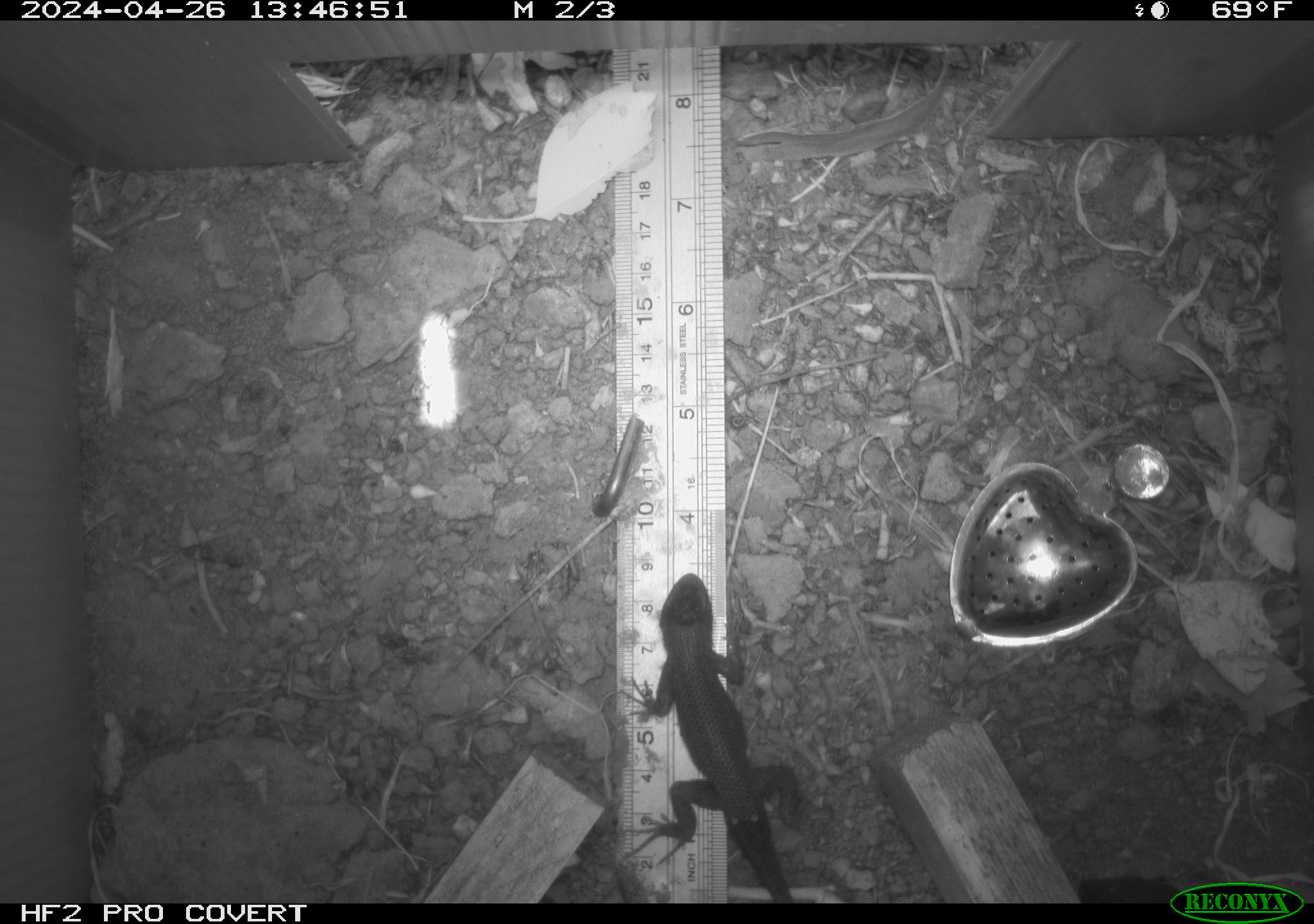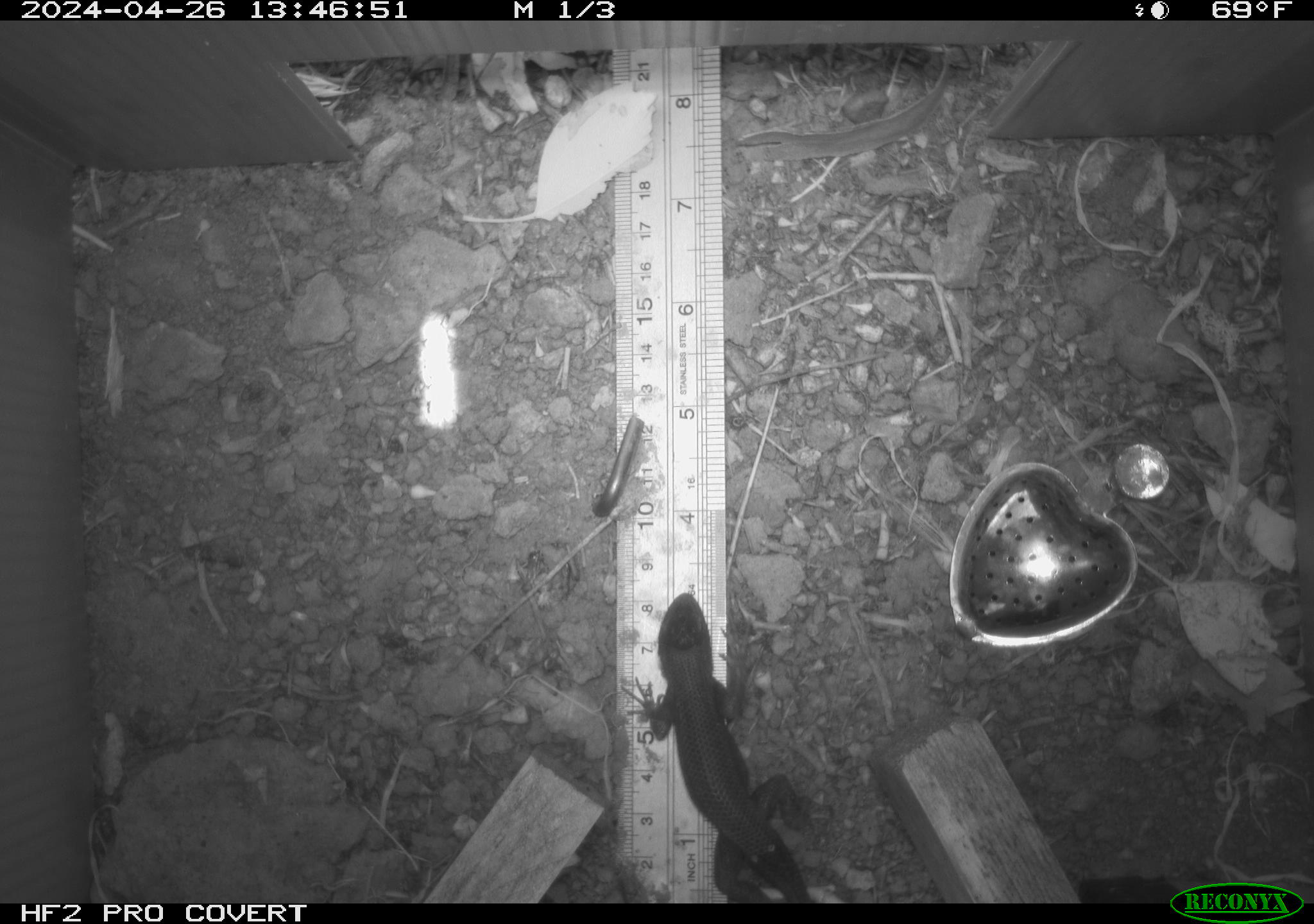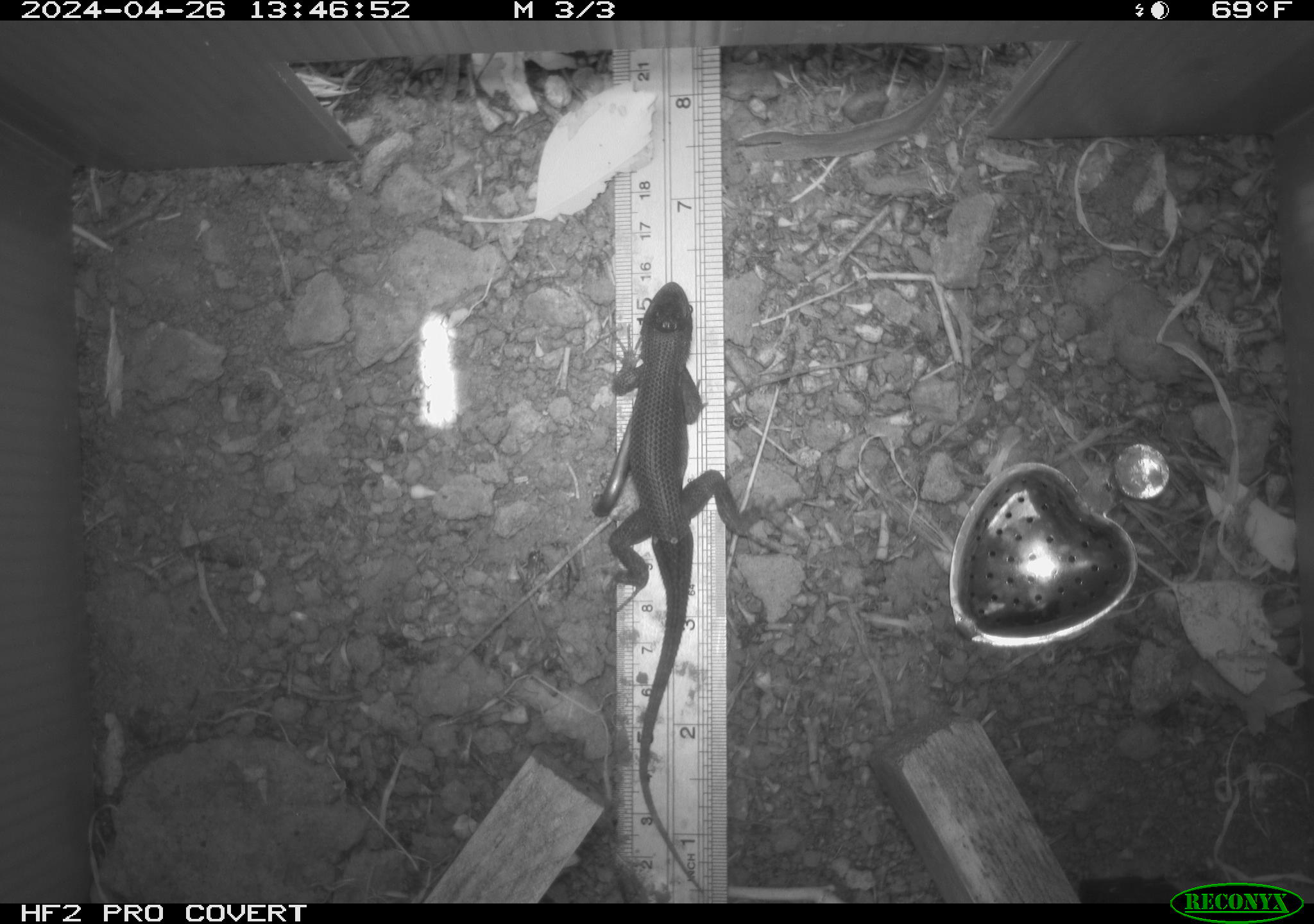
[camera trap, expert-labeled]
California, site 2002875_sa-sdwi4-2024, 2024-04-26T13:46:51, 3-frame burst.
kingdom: Animalia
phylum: Chordata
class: Reptilia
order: Squamata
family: Phrynosomatidae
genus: Sceloporus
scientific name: Sceloporus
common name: spiny lizards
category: sceloporus species